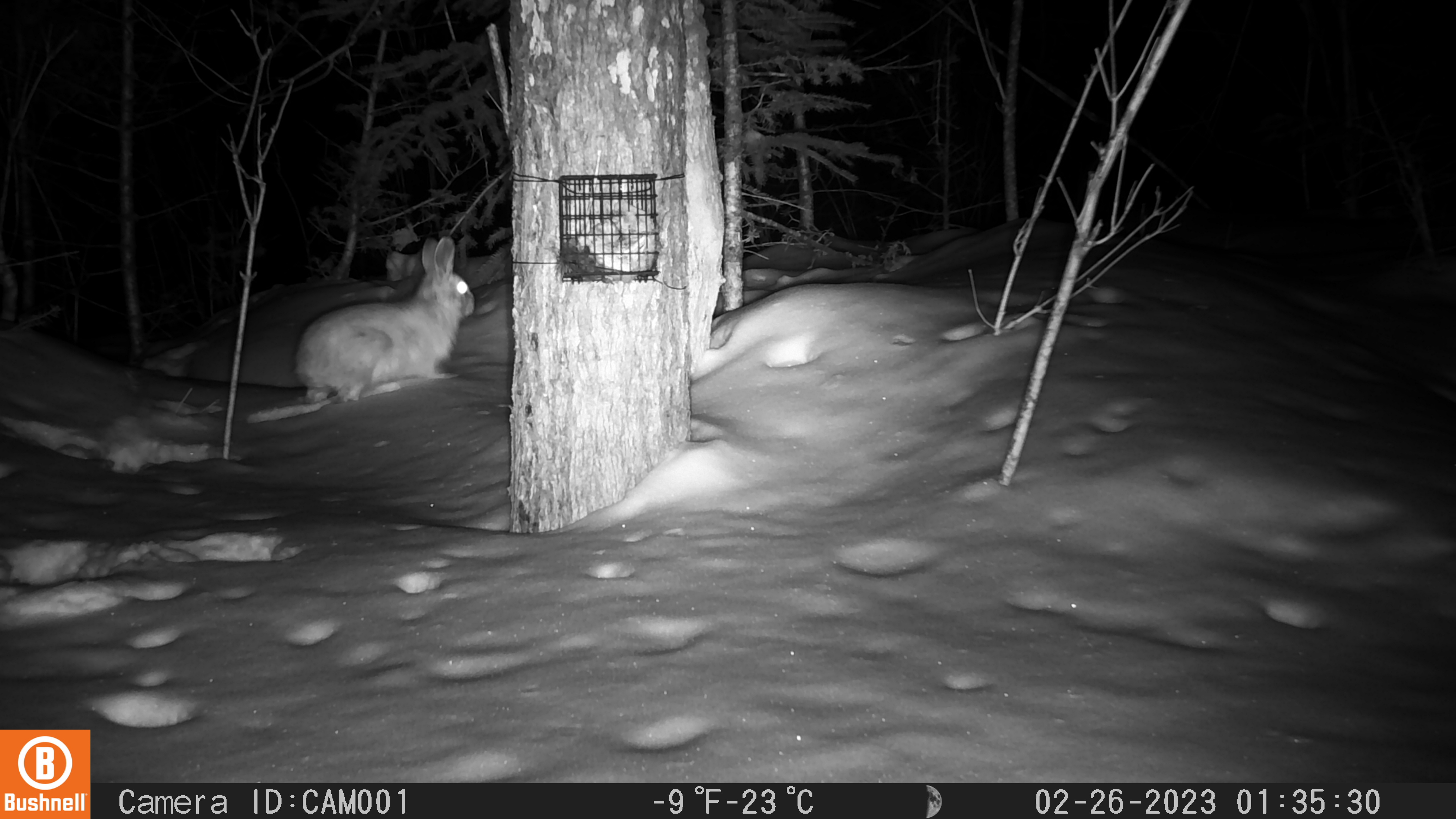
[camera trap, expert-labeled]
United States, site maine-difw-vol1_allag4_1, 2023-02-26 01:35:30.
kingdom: Animalia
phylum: Chordata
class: Mammalia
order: Lagomorpha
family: Leporidae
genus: Lepus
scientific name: Lepus americanus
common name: snowshoe hare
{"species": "snowshoe hare (Lepus americanus)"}